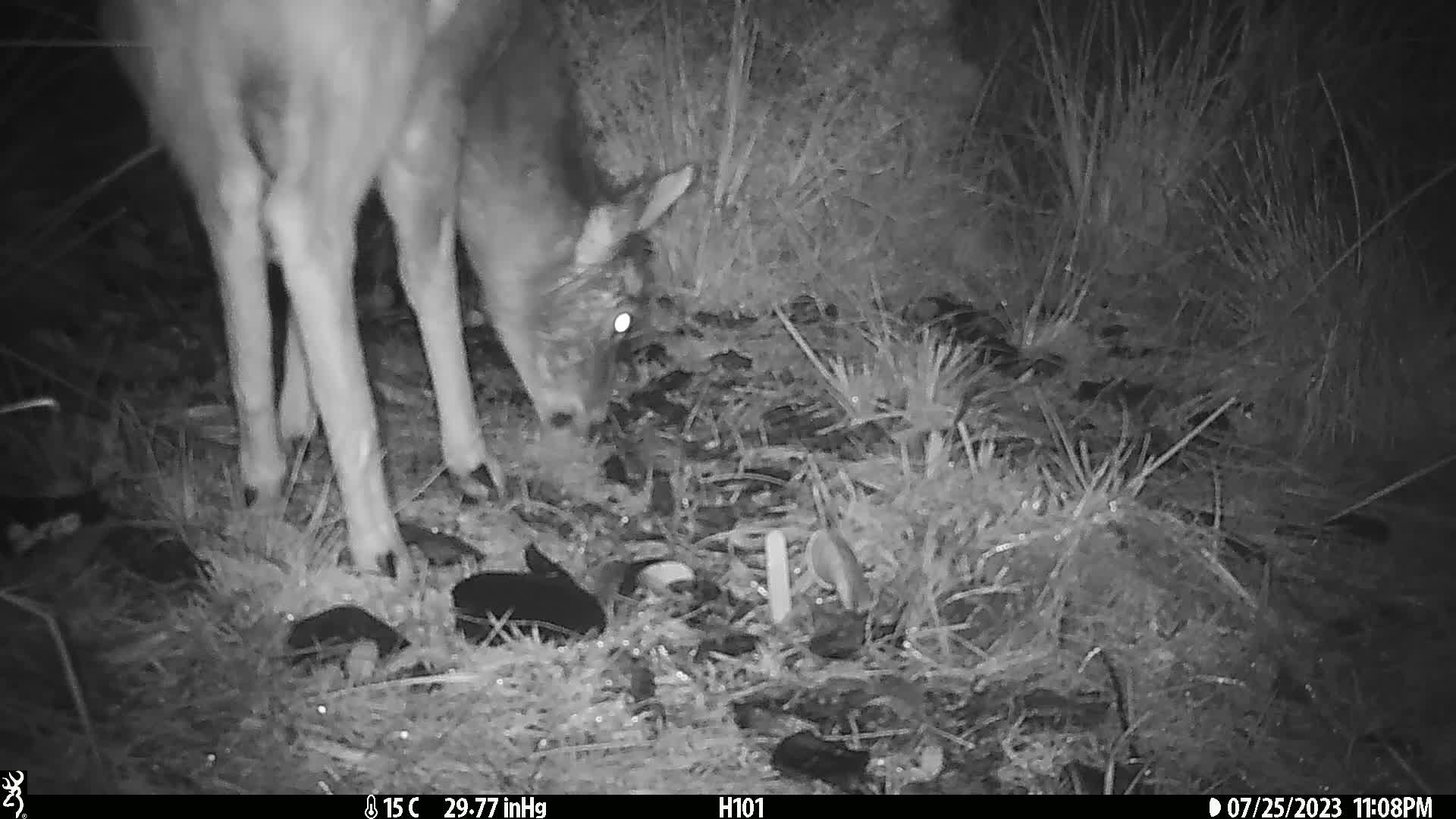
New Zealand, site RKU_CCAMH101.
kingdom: Animalia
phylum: Chordata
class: Mammalia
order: Artiodactyla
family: Cervidae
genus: Odocoileus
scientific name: Odocoileus virginianus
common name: white-tailed deer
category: white tailed deer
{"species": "white tailed deer (white-tailed deer) (Odocoileus virginianus)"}